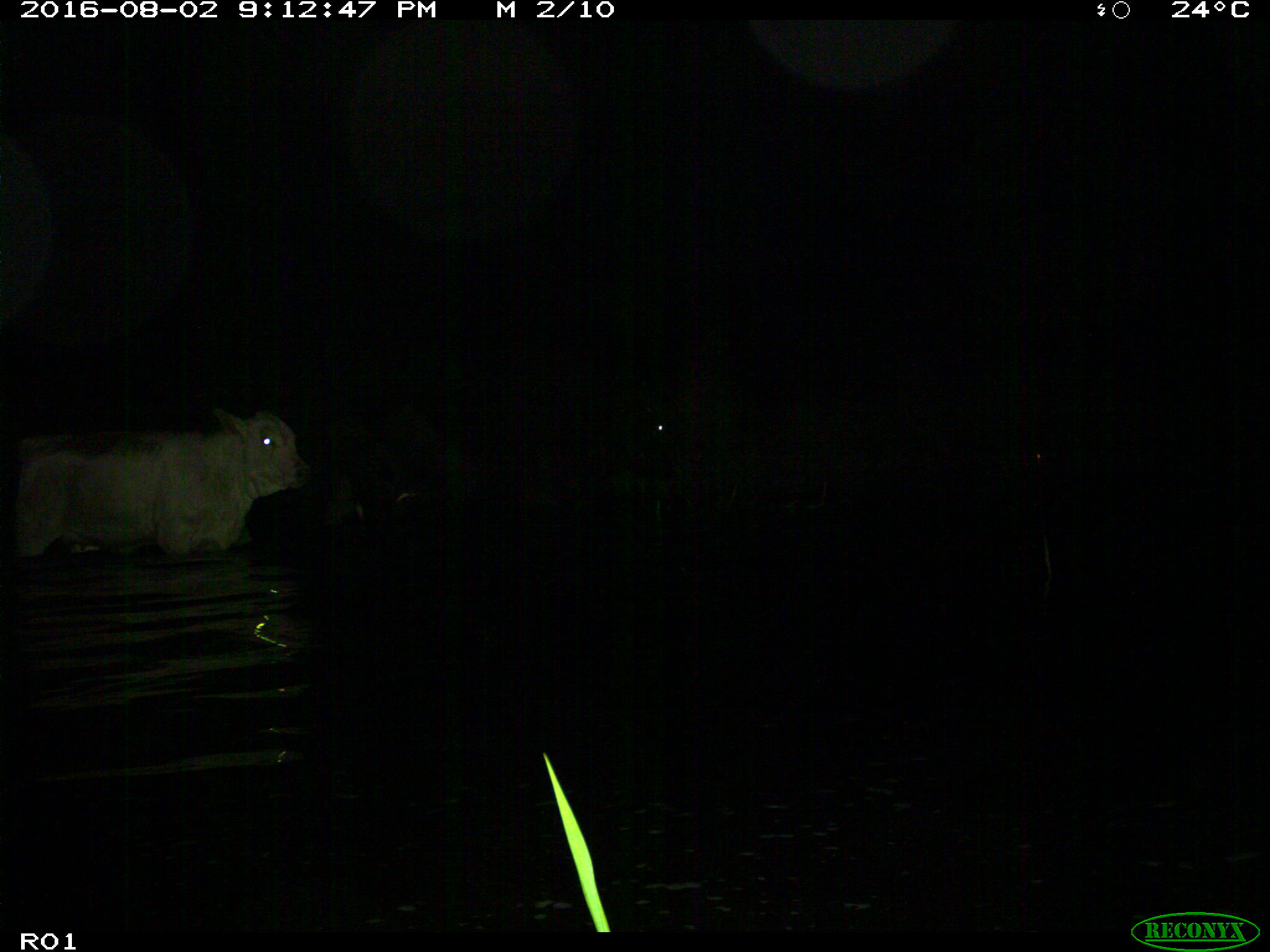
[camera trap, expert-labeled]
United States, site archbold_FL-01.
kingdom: Animalia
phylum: Chordata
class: Mammalia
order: Artiodactyla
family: Bovidae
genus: Bos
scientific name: Bos taurus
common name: domestic cow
Bos taurus (domestic cow).